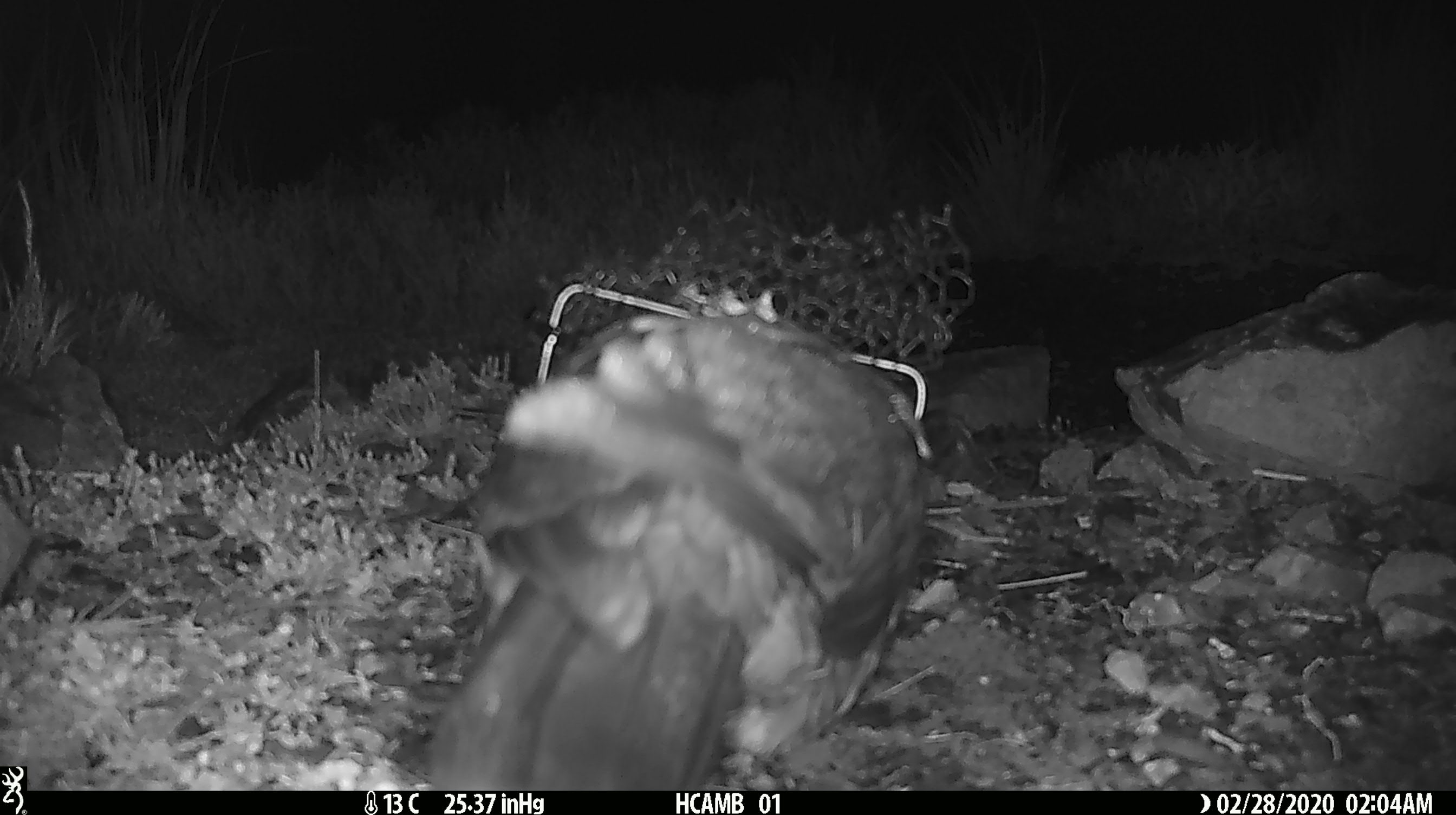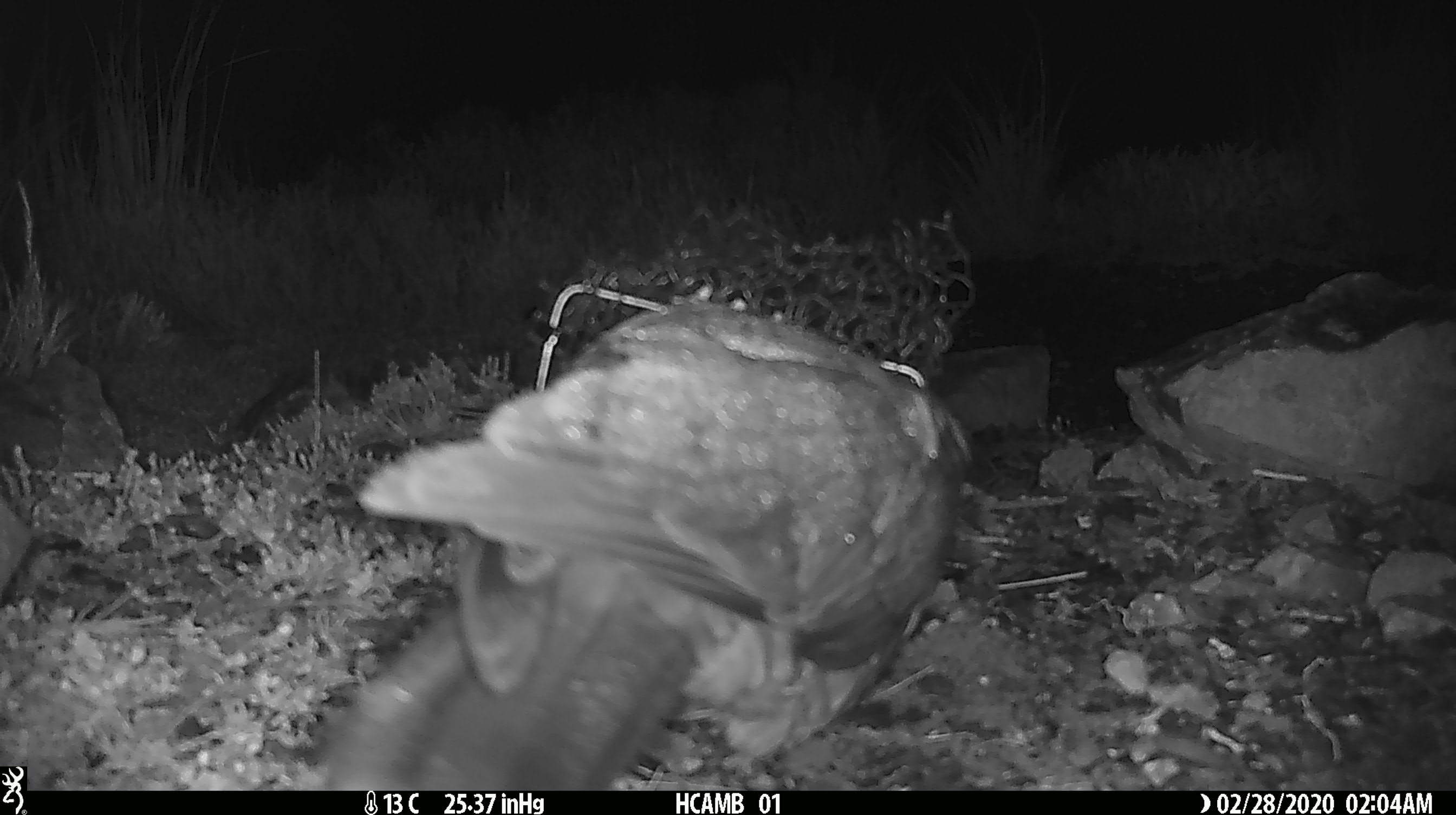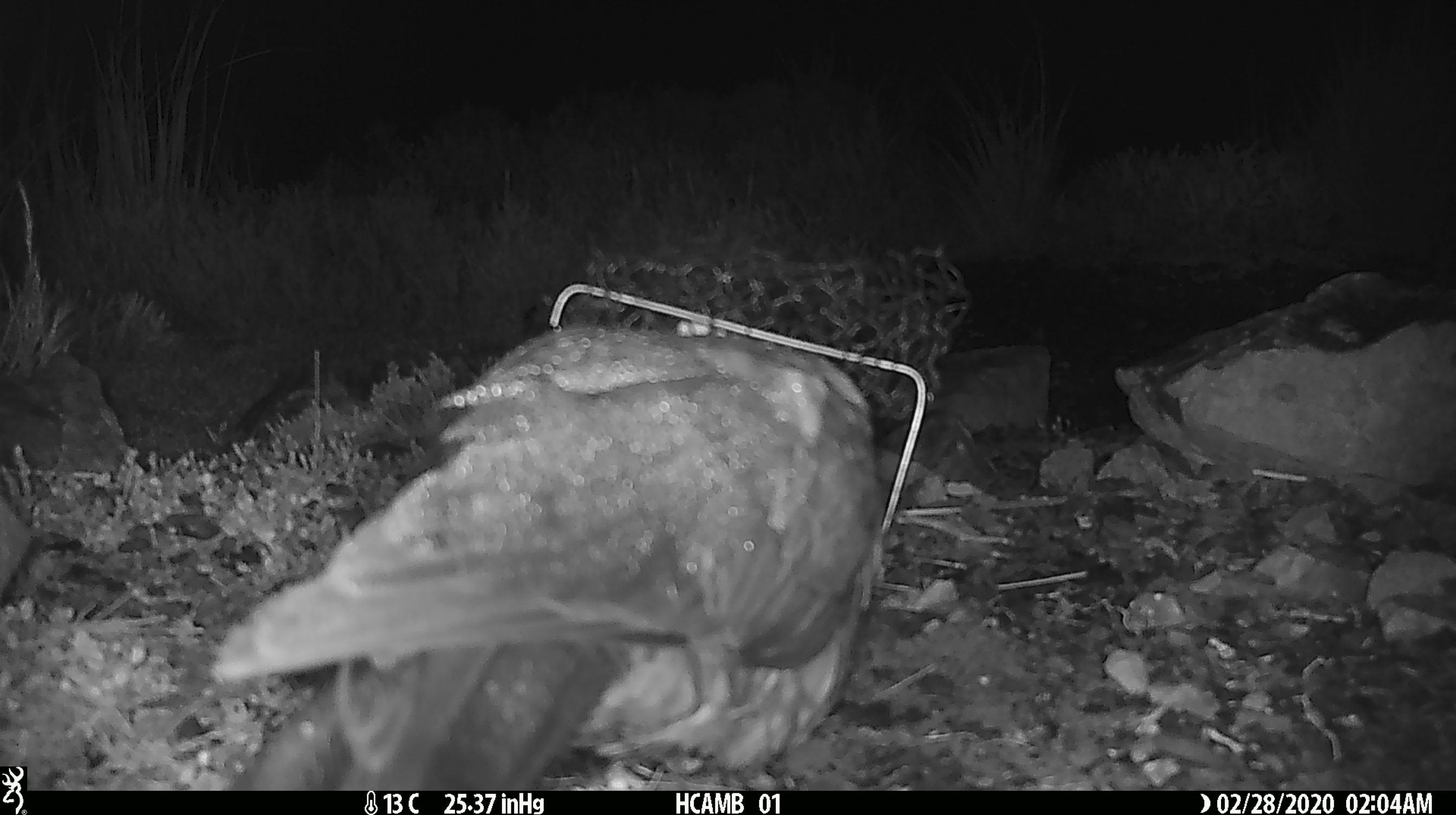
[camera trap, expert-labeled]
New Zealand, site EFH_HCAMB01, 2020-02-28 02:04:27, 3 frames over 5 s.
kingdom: Animalia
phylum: Chordata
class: Aves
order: Psittaciformes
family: Strigopidae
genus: Nestor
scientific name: Nestor notabilis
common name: kea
Kea (Nestor notabilis).